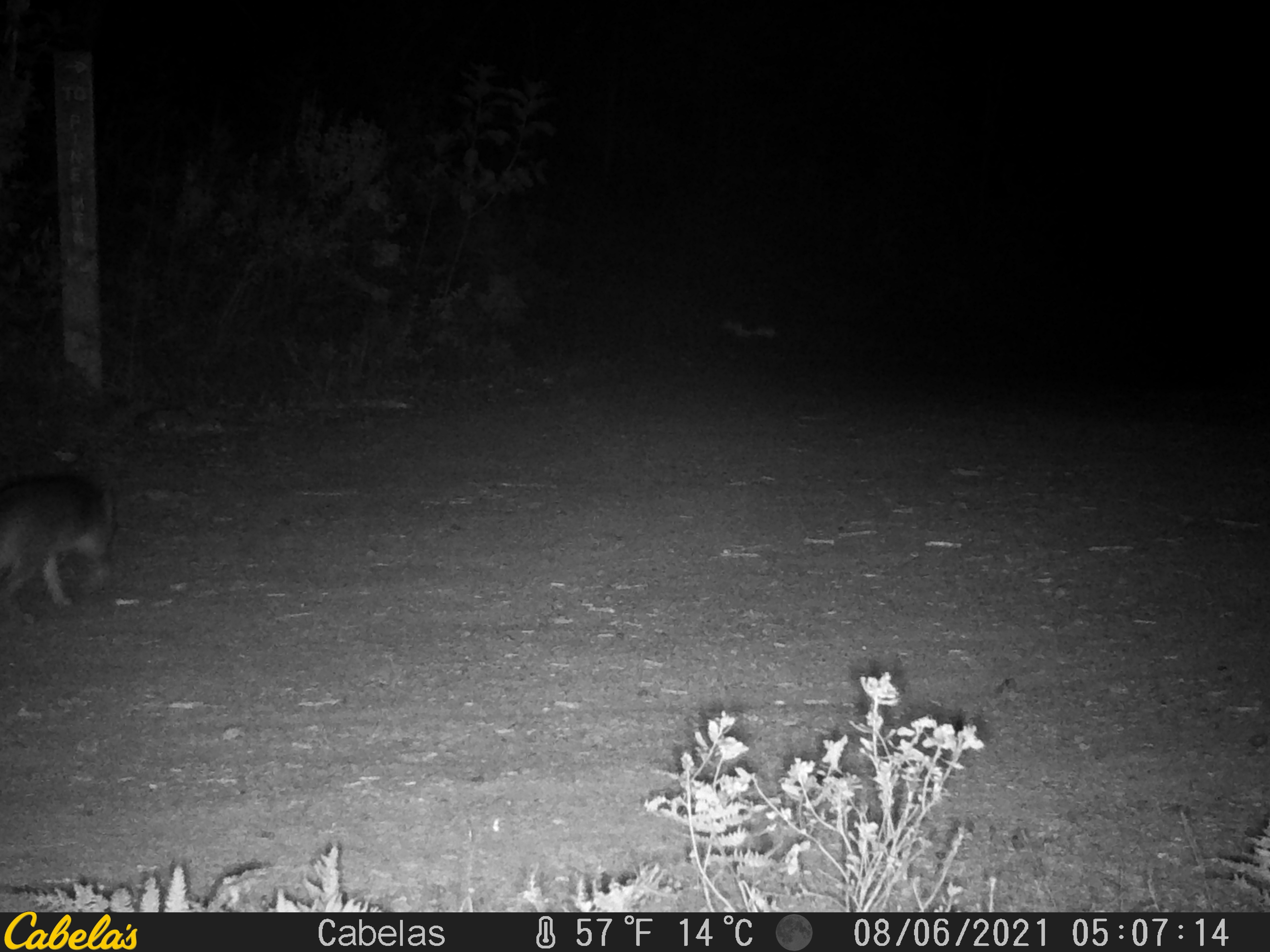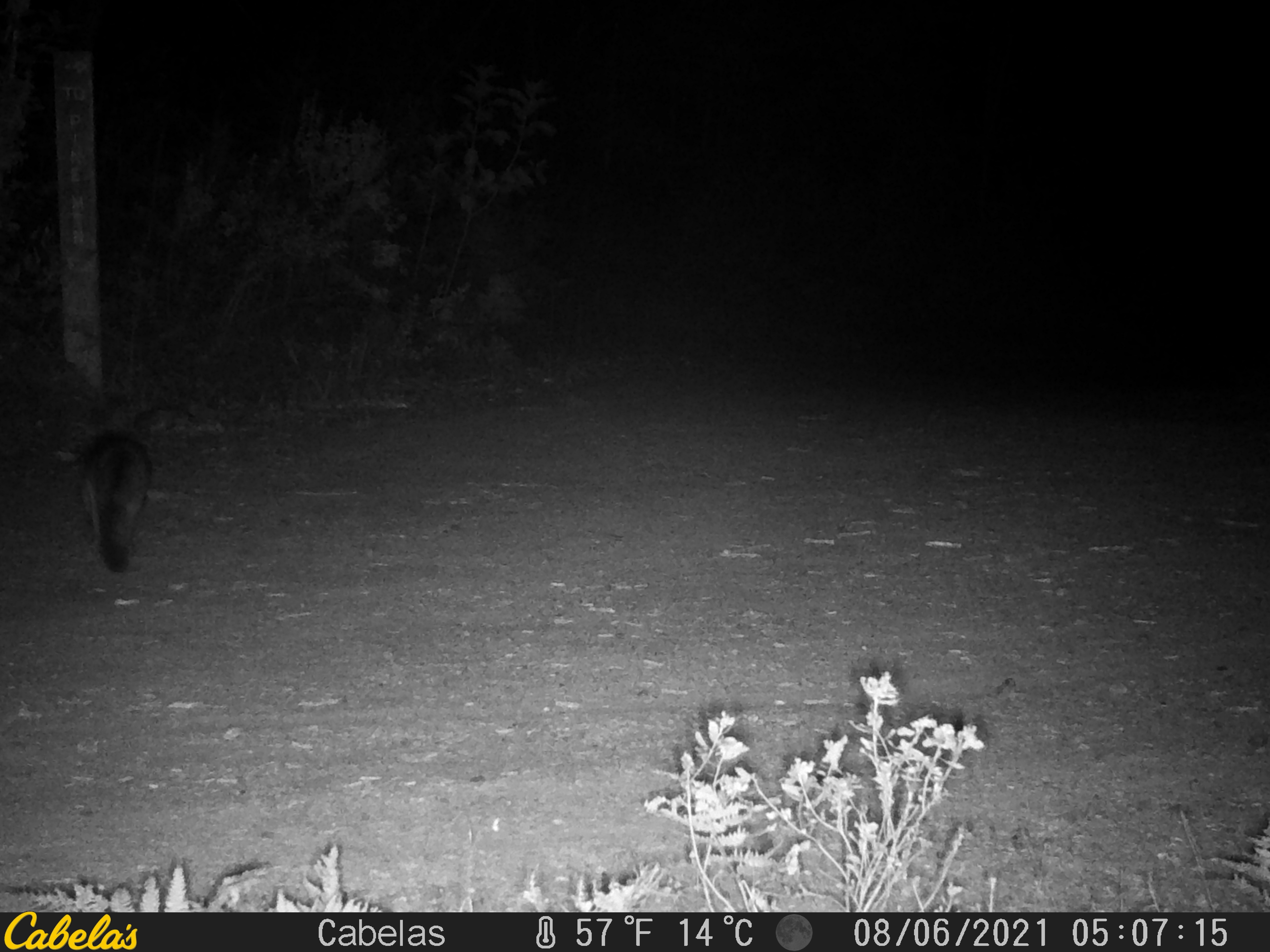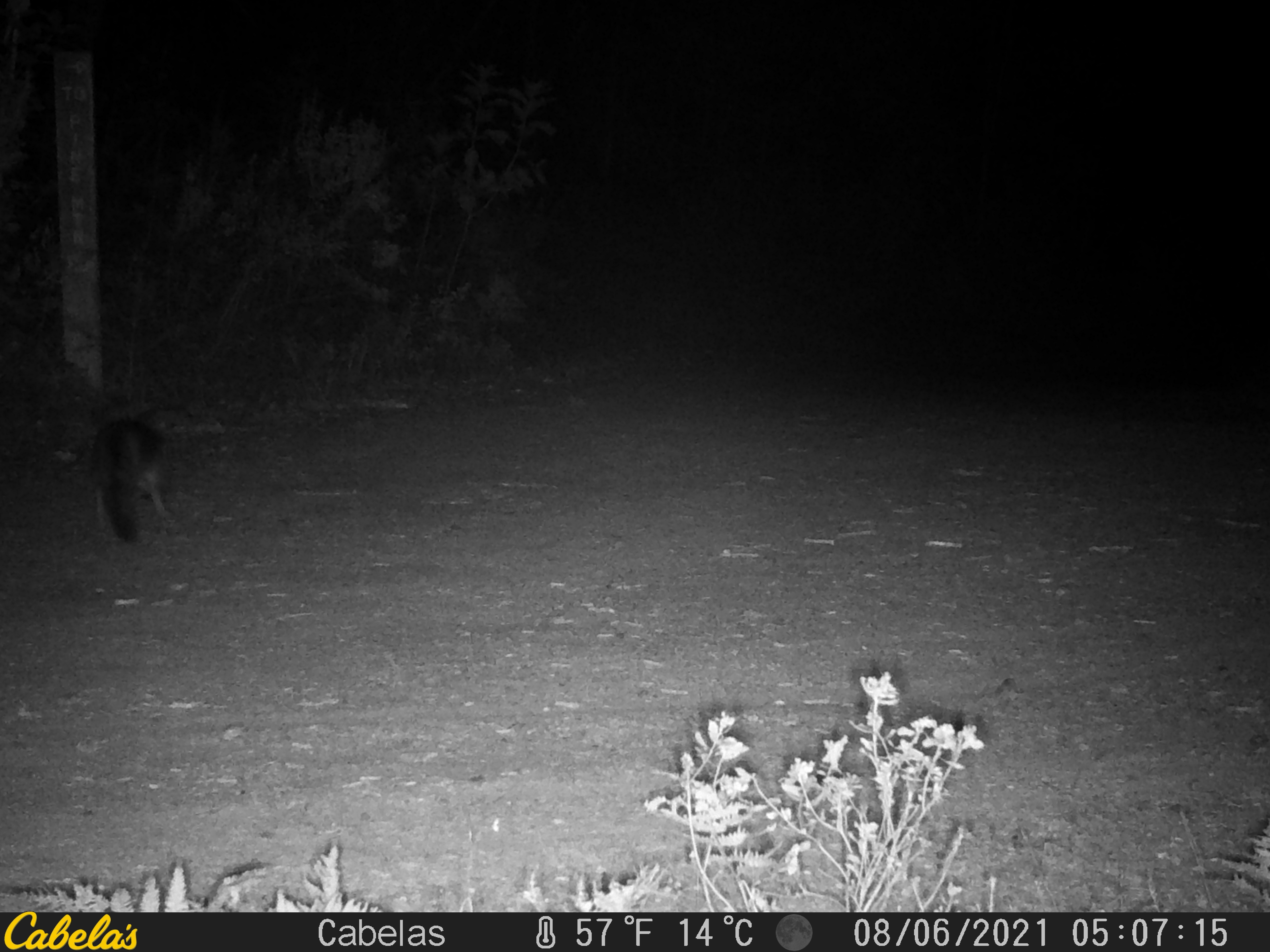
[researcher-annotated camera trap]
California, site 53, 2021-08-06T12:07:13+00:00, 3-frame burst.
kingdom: Animalia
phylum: Chordata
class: Mammalia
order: Carnivora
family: Canidae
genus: Urocyon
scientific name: Urocyon cinereoargenteus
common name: gray fox